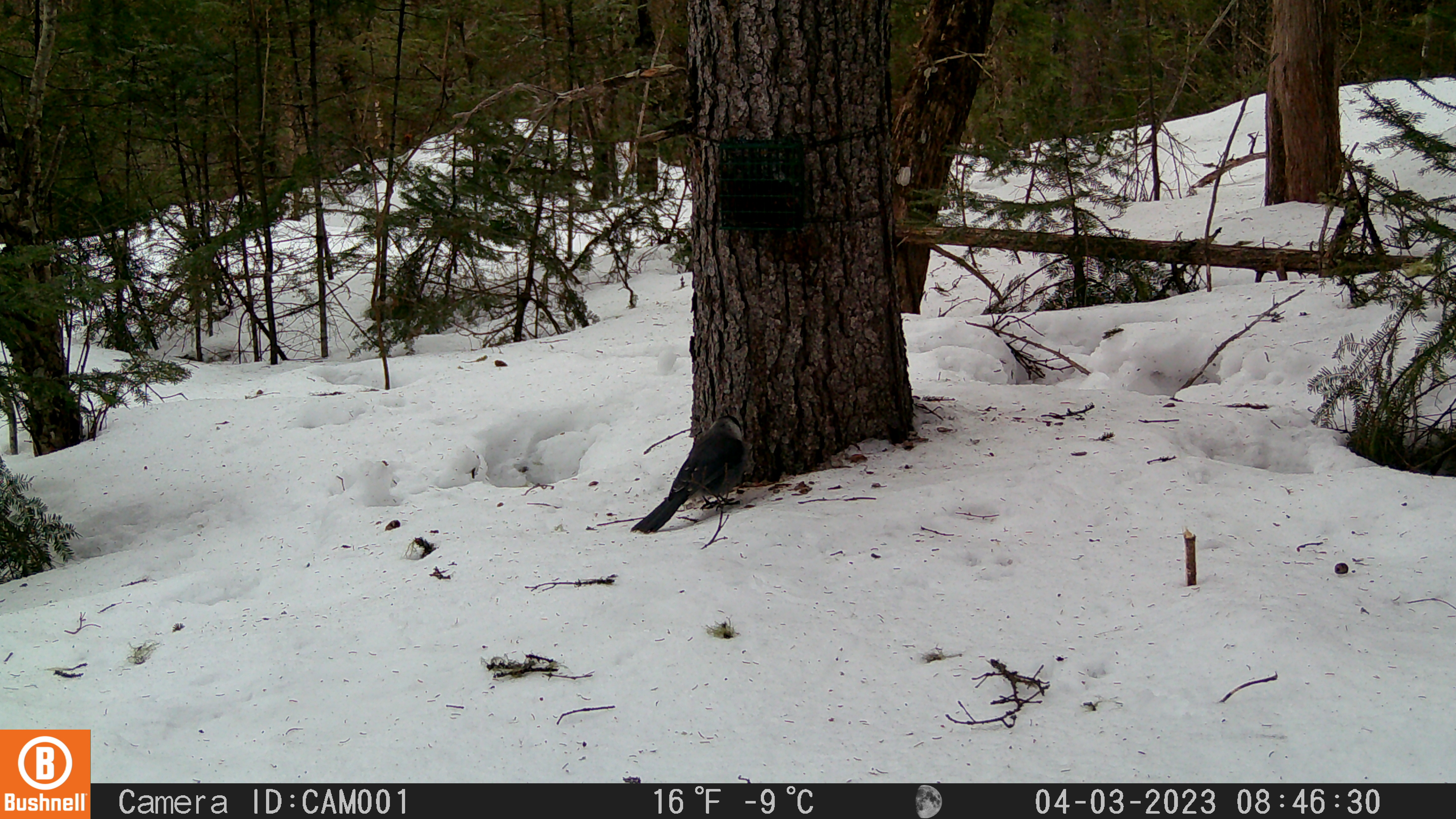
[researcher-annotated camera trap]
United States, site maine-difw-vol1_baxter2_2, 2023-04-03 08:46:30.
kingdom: Animalia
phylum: Chordata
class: Aves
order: Passeriformes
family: Corvidae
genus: Perisoreus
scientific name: Perisoreus canadensis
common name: canada jay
Canada jay (Perisoreus canadensis).